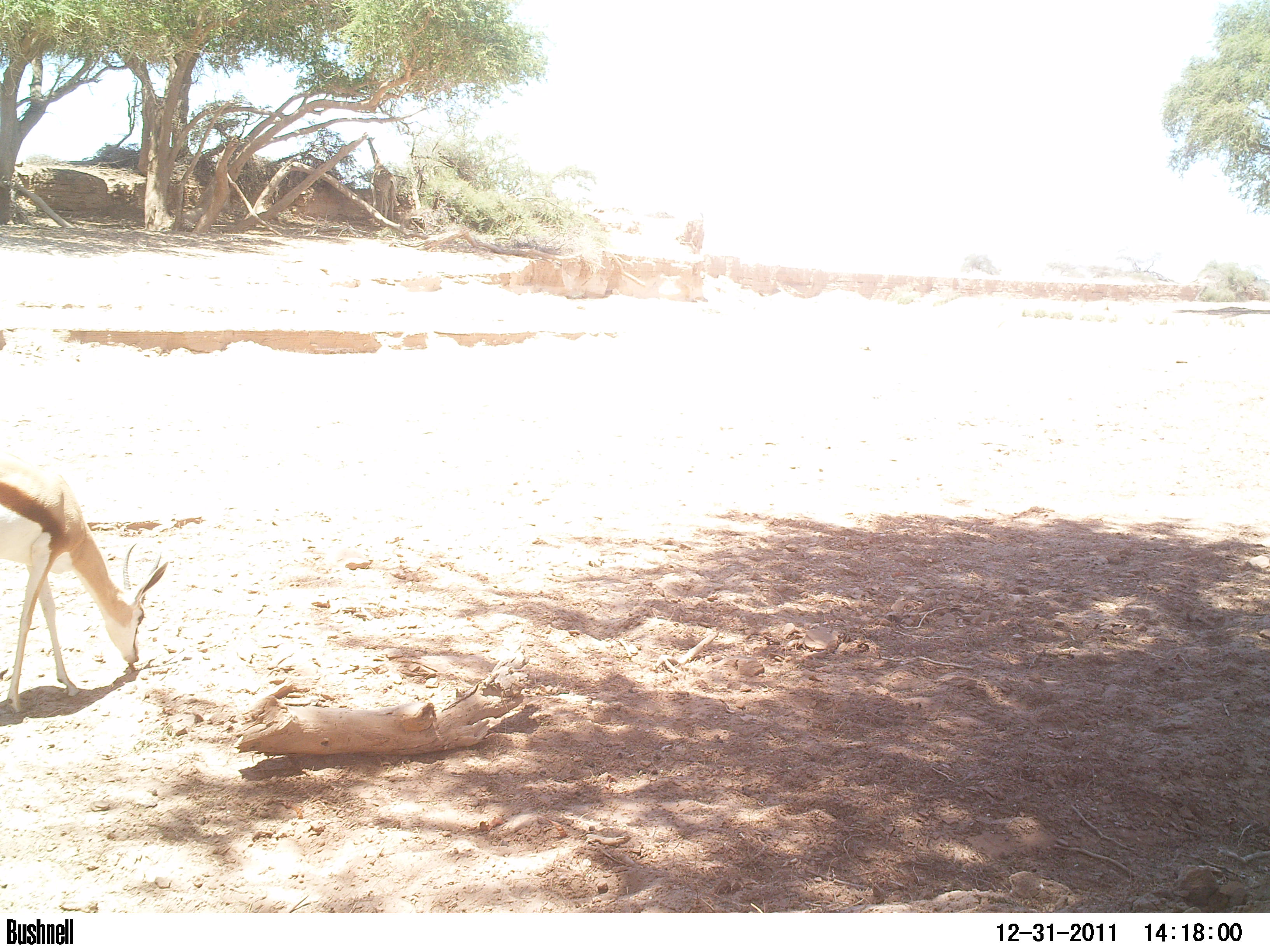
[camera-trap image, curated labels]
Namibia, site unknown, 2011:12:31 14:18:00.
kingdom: Animalia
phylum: Chordata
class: Mammalia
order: Artiodactyla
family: Bovidae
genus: Antidorcas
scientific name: Antidorcas marsupialis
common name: springbok